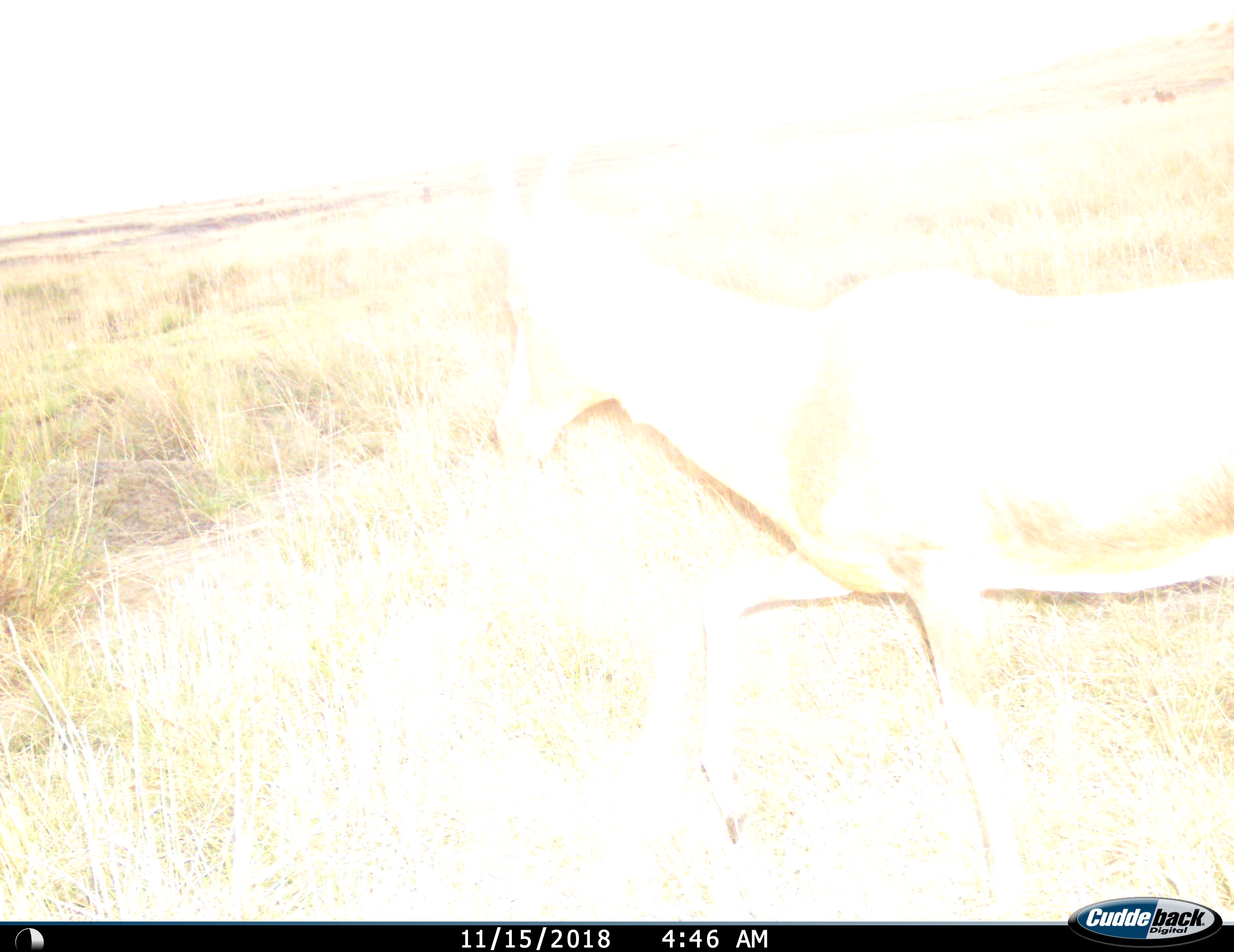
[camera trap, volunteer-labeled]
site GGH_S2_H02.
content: unidentified animal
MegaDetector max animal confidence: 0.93